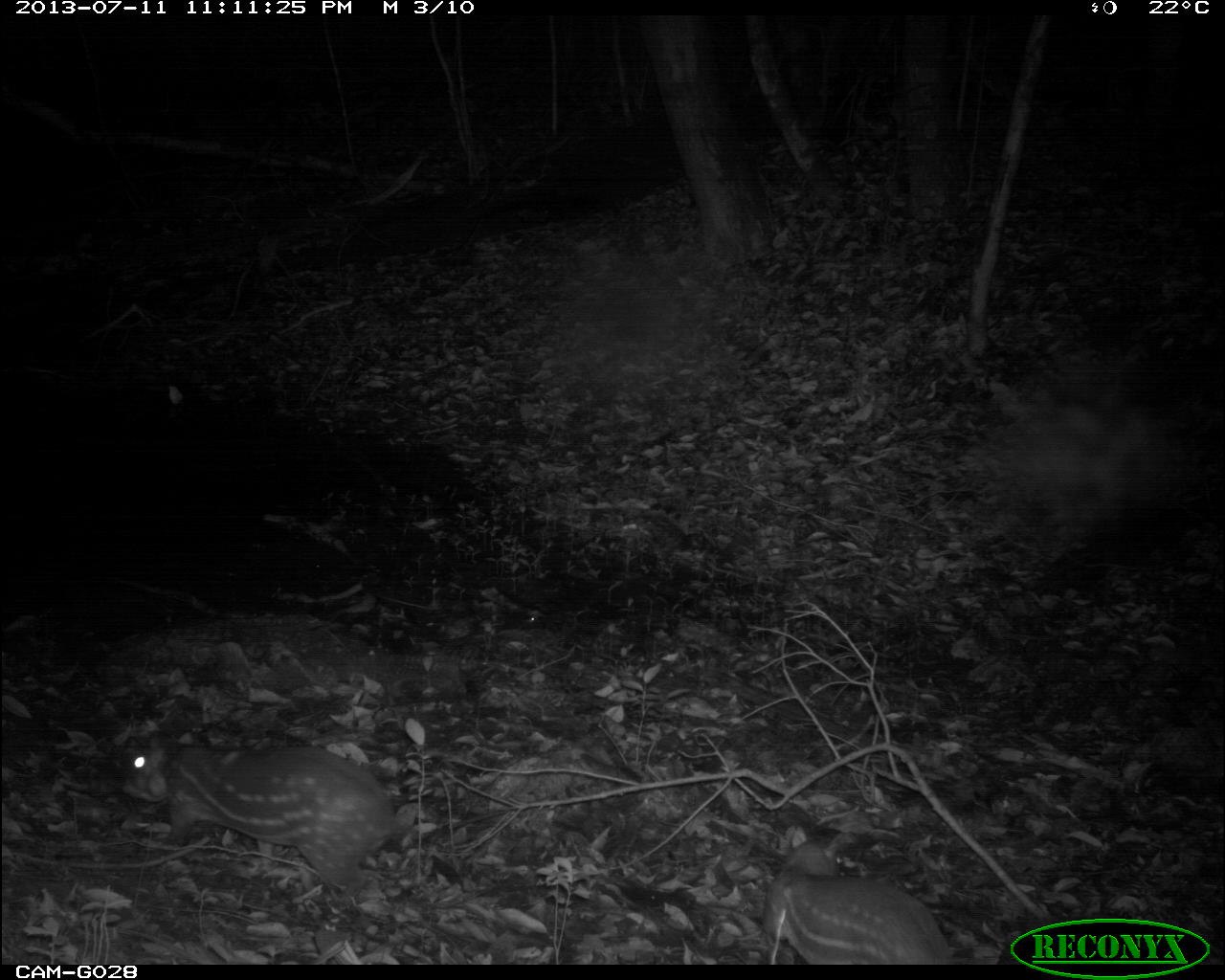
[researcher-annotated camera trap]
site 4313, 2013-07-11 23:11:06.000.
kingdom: Animalia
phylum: Chordata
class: Mammalia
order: Rodentia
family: Cuniculidae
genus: Cuniculus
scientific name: Cuniculus paca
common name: lowland paca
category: agouti paca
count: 2